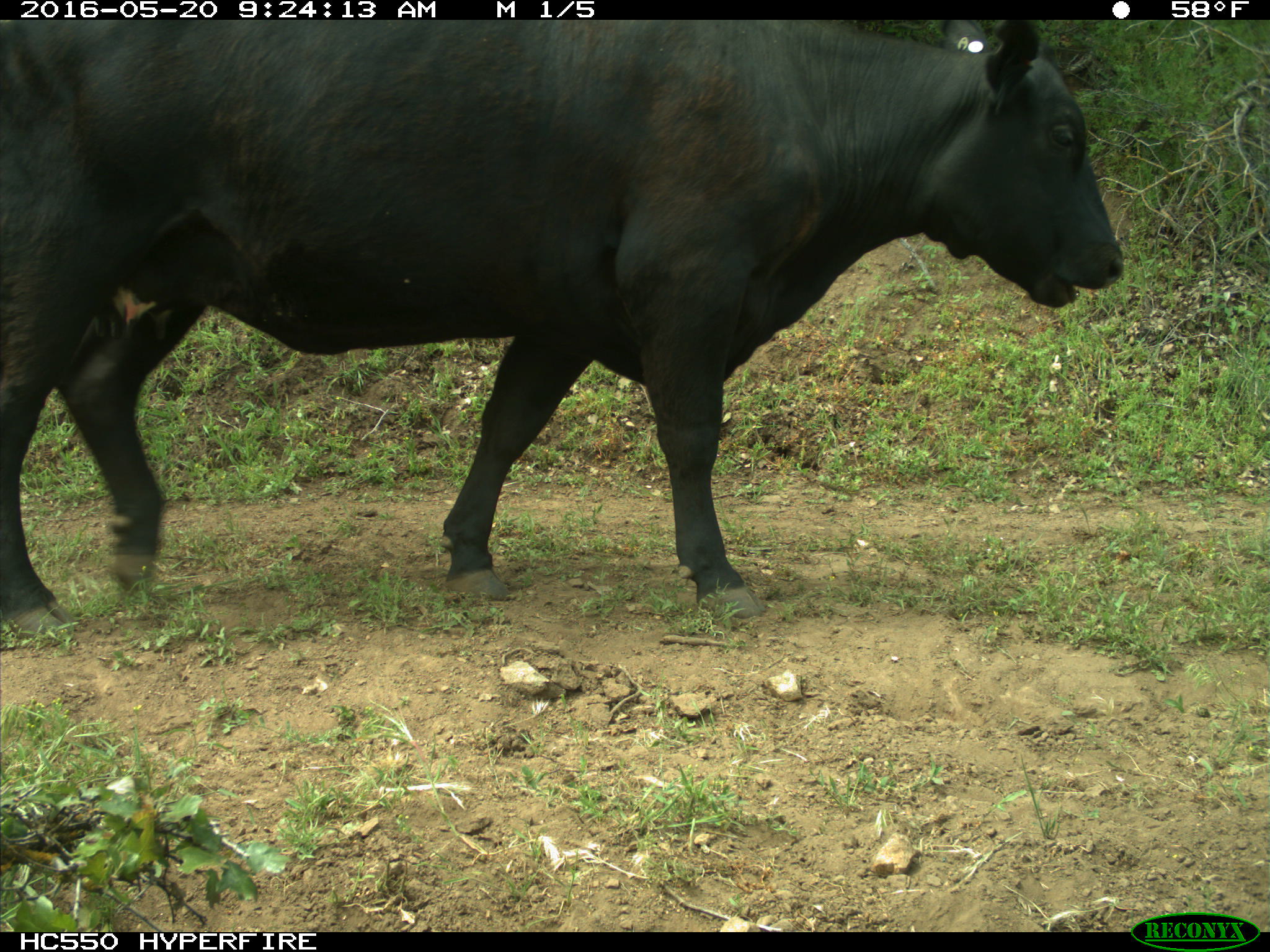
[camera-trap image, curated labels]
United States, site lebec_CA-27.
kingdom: Animalia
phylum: Chordata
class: Mammalia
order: Artiodactyla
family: Bovidae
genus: Bos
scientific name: Bos taurus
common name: domestic cow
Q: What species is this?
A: Bos taurus (domestic cow).